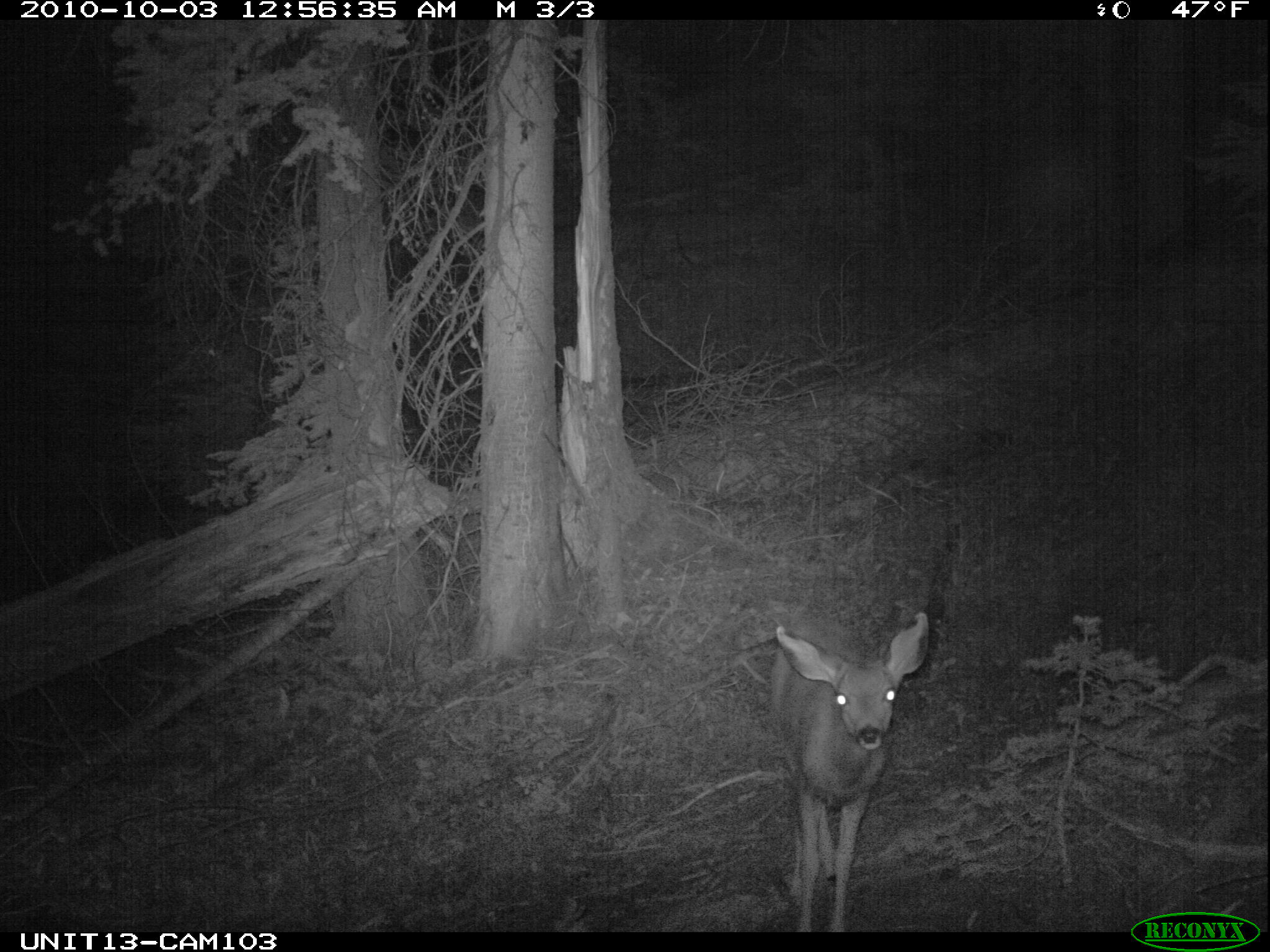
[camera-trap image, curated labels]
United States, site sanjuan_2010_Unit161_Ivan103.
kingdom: Animalia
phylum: Chordata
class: Mammalia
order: Artiodactyla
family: Cervidae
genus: Odocoileus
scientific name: Odocoileus hemionus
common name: mule deer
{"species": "Odocoileus hemionus (mule deer)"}